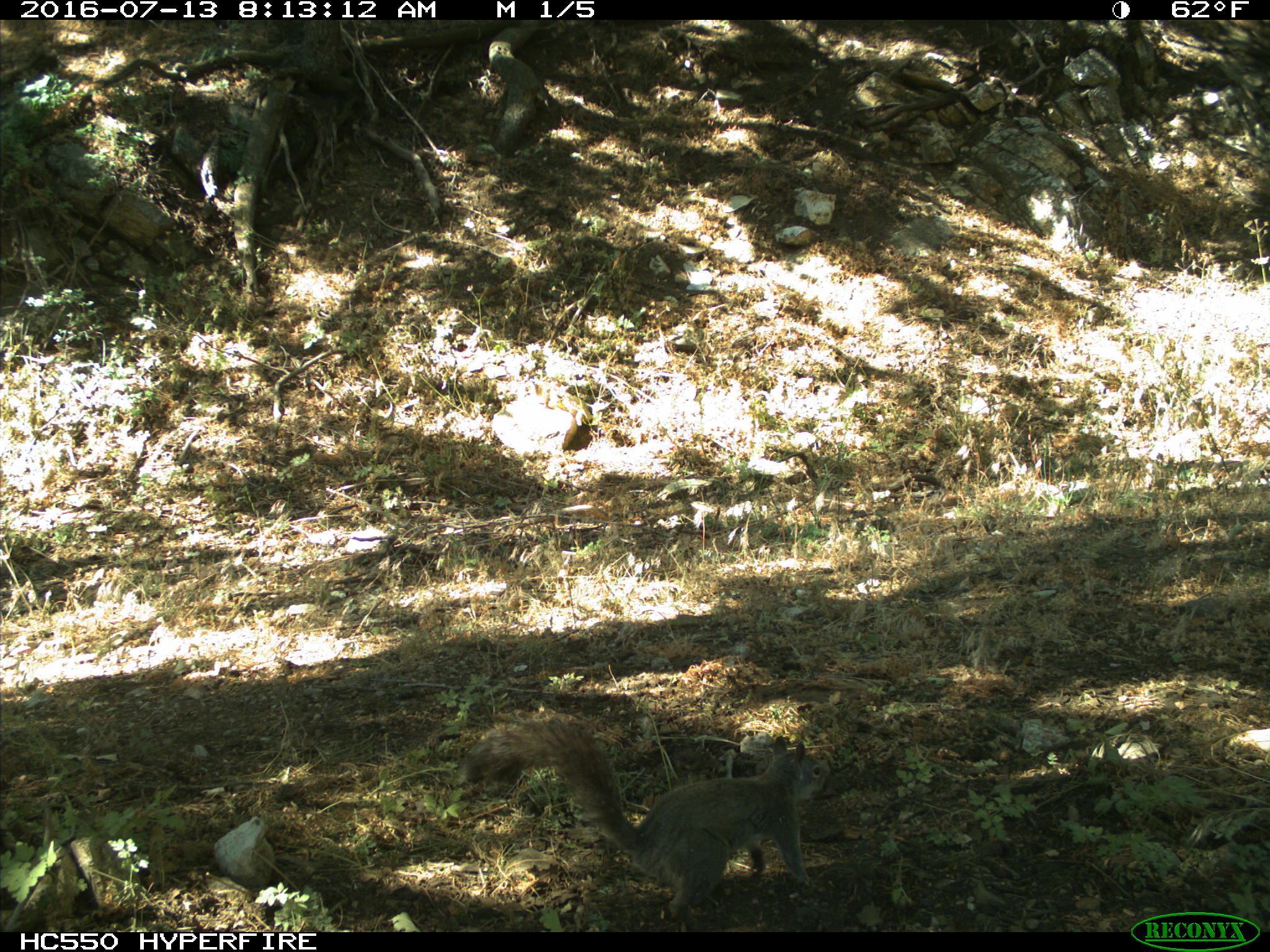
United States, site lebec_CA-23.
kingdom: Animalia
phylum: Chordata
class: Mammalia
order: Rodentia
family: Sciuridae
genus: Sciurus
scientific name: Sciurus carolinensis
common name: eastern gray squirrel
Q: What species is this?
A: Sciurus carolinensis (eastern gray squirrel).